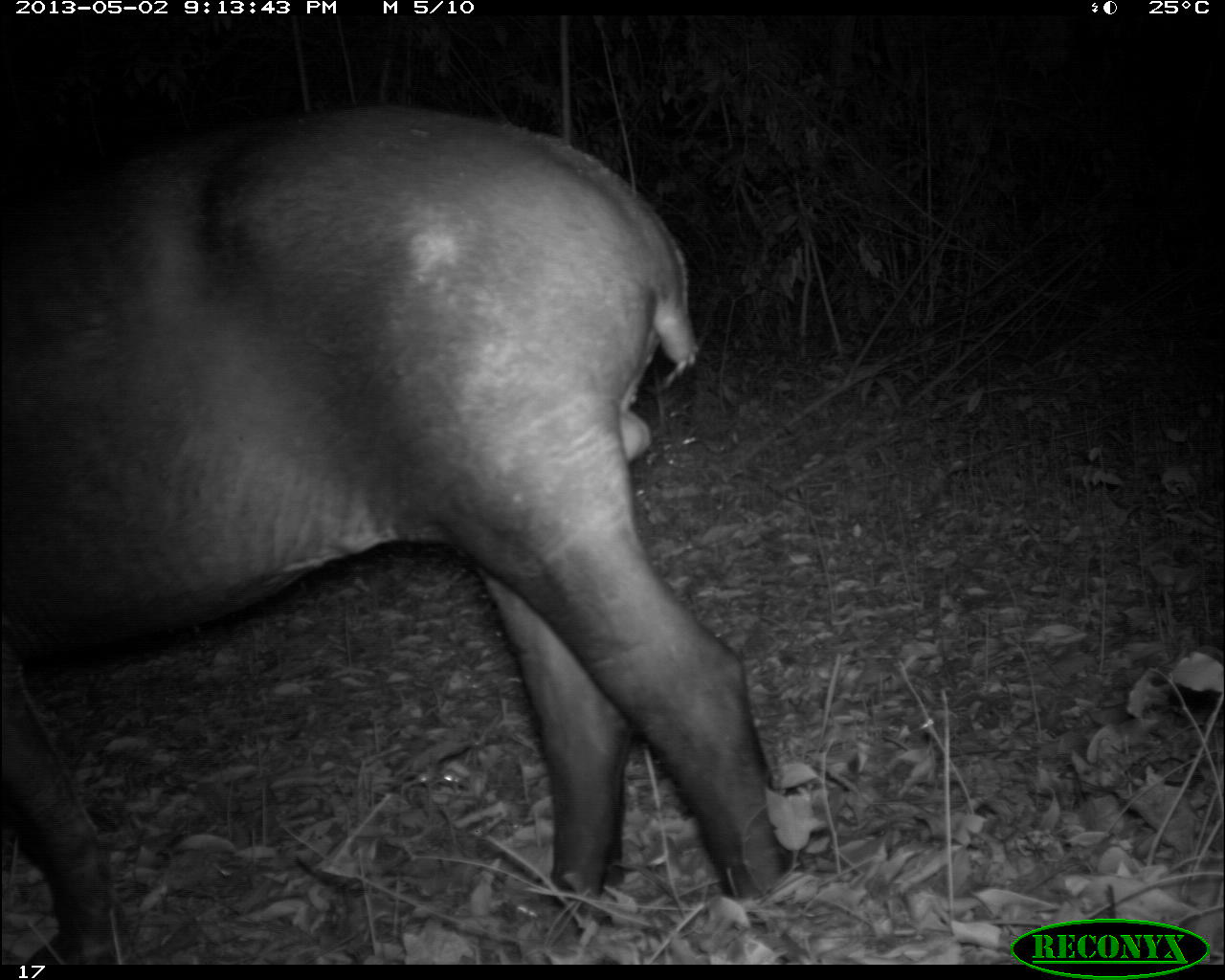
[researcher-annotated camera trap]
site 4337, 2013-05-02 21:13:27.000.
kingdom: Animalia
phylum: Chordata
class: Mammalia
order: Perissodactyla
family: Tapiridae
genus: Tapirus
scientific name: Tapirus bairdii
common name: baird's tapir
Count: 1.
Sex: male.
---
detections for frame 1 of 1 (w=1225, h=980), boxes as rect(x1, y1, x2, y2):
tapirus bairdii: rect(0, 93, 793, 961)